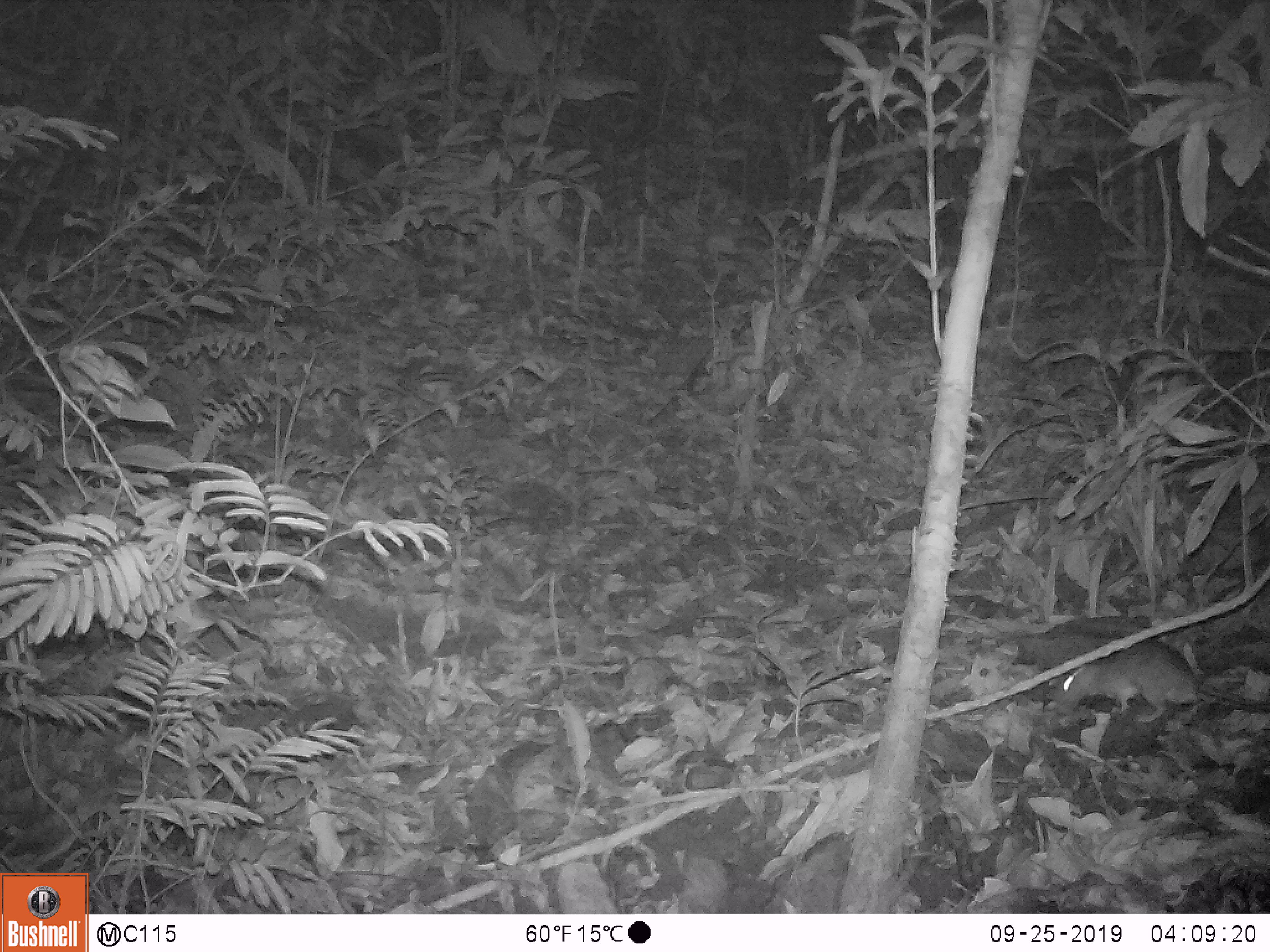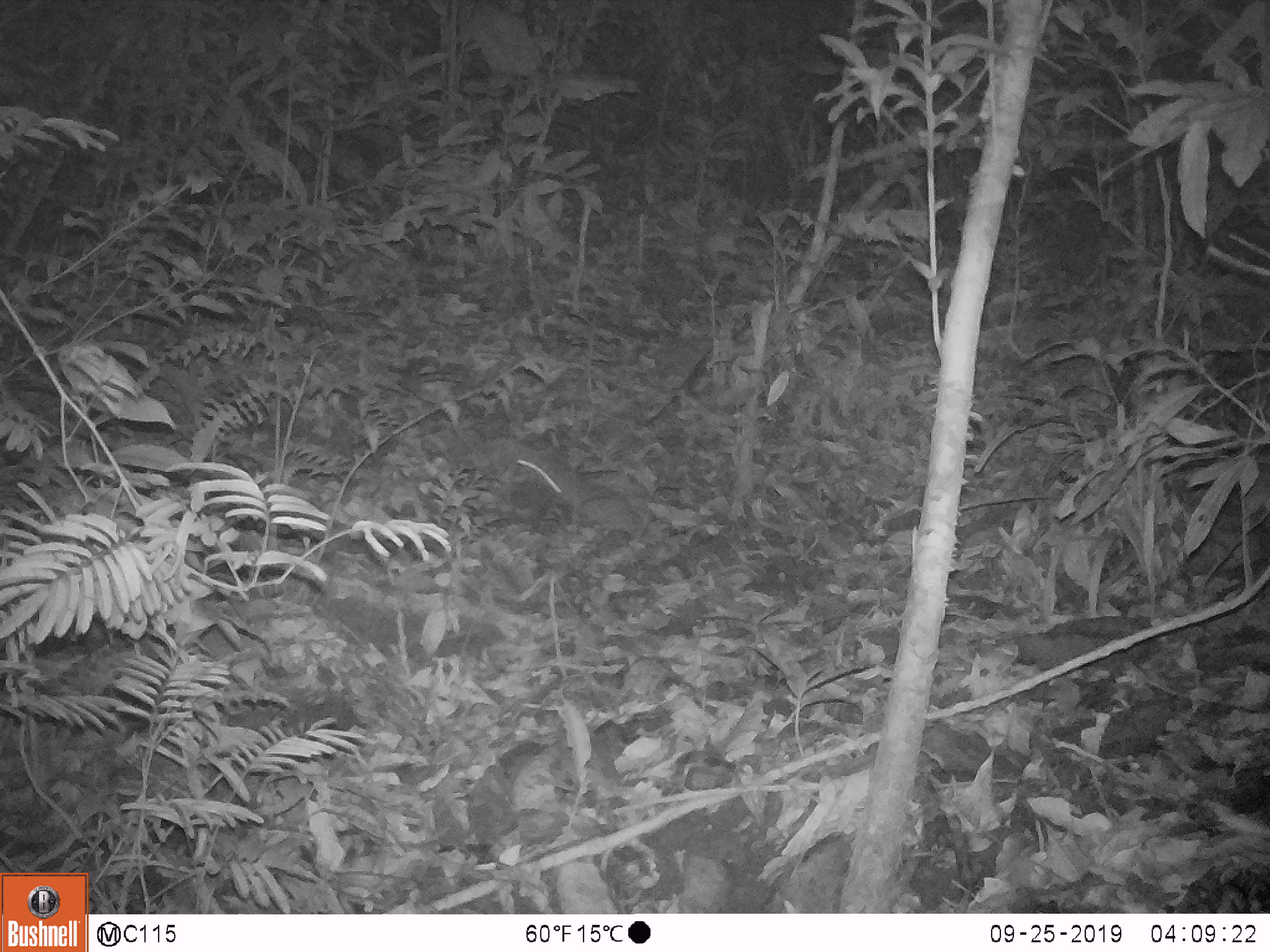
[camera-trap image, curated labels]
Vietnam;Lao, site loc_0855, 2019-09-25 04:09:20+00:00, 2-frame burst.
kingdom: Animalia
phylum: Chordata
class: Mammalia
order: Rodentia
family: Muridae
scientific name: Muridae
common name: old-world mice and rats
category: unidentified murid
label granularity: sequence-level